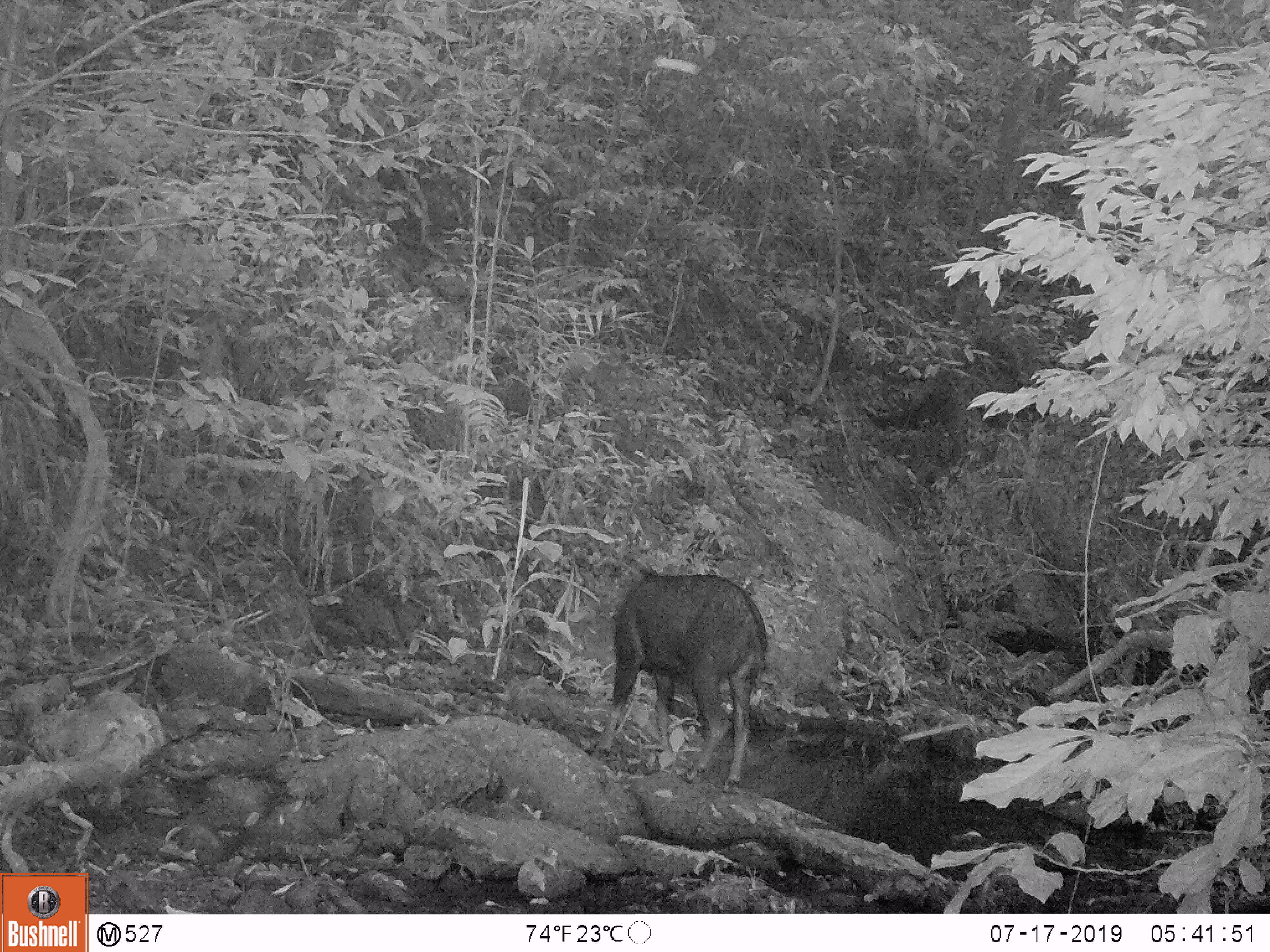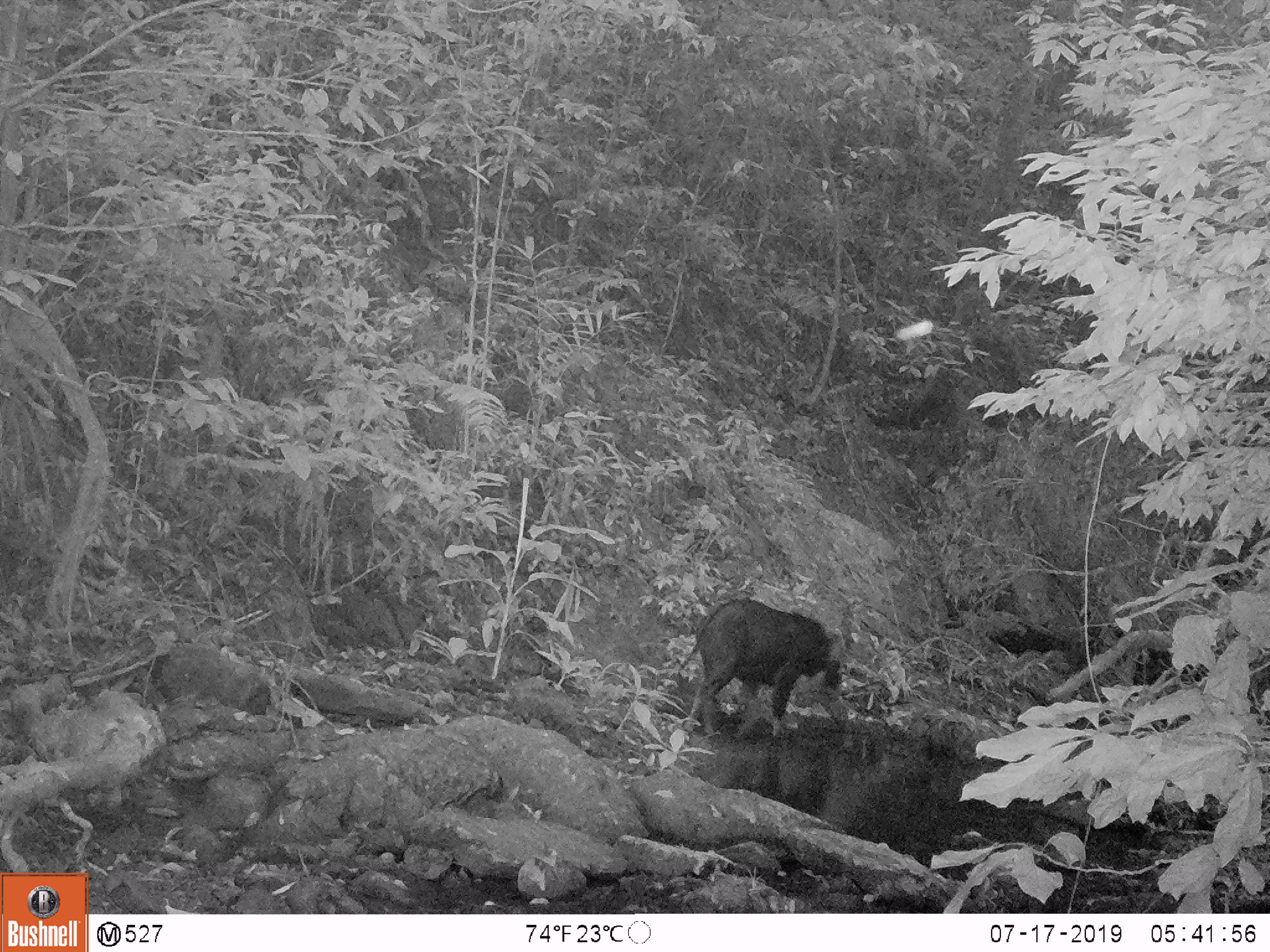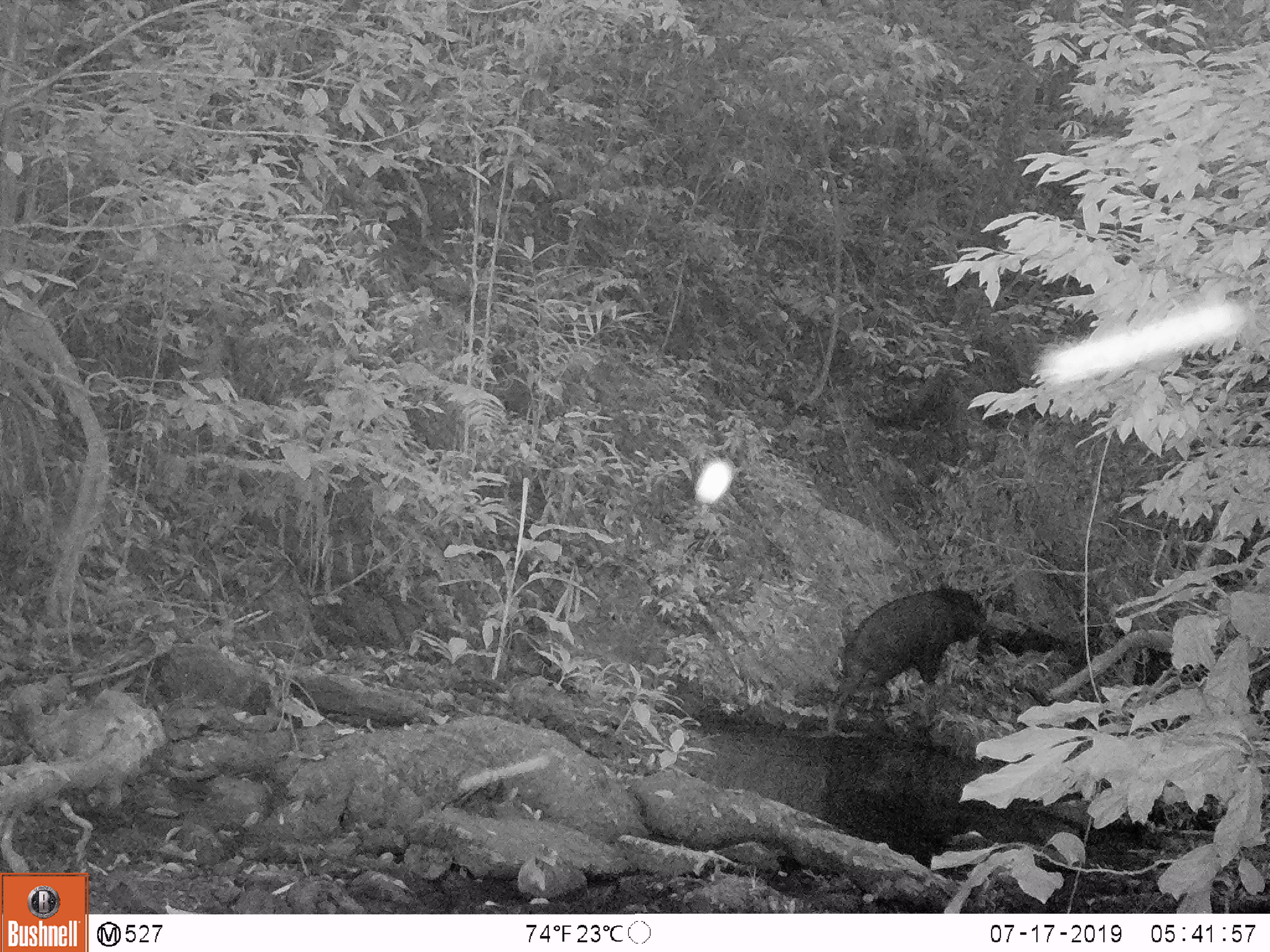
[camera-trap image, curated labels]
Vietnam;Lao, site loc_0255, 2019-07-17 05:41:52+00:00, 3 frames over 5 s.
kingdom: Animalia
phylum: Chordata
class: Mammalia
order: Artiodactyla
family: Bovidae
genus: Capricornis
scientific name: Capricornis sumatraensis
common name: chinese serow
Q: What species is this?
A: Chinese serow (Capricornis sumatraensis).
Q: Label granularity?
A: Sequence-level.